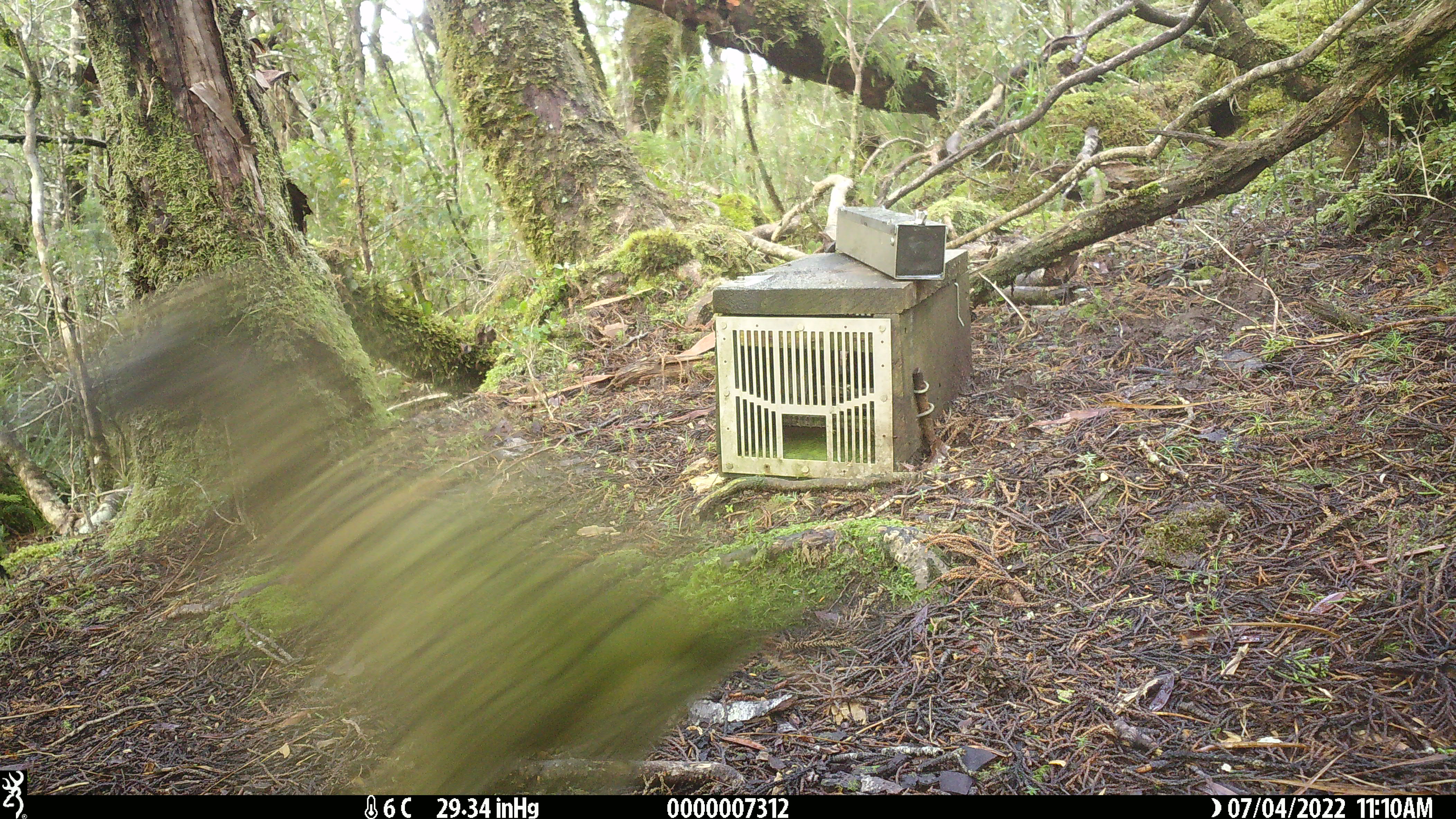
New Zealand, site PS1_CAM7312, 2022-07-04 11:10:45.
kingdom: Animalia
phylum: Chordata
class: Aves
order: Psittaciformes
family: Strigopidae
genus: Nestor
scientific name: Nestor notabilis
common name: kea